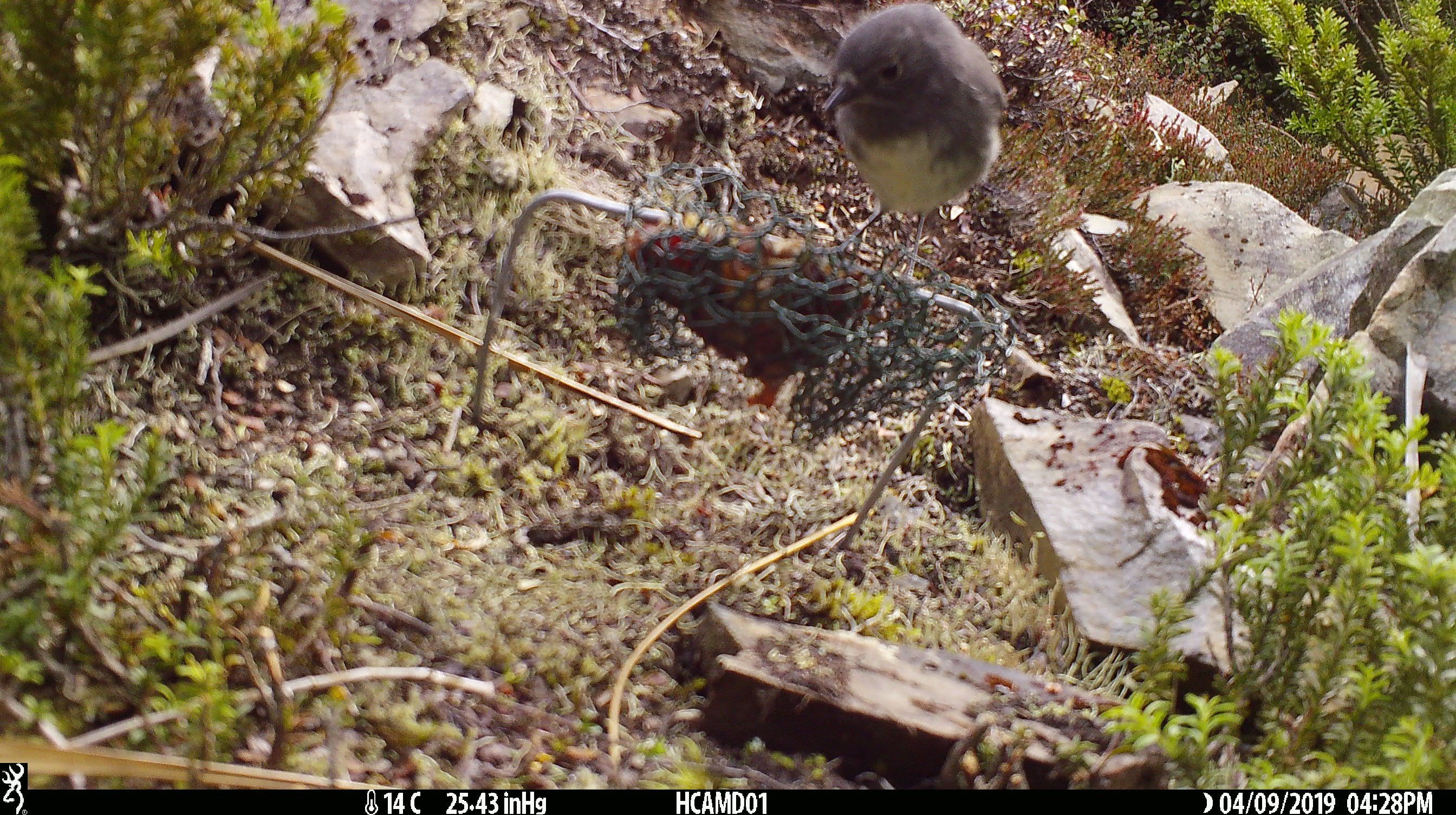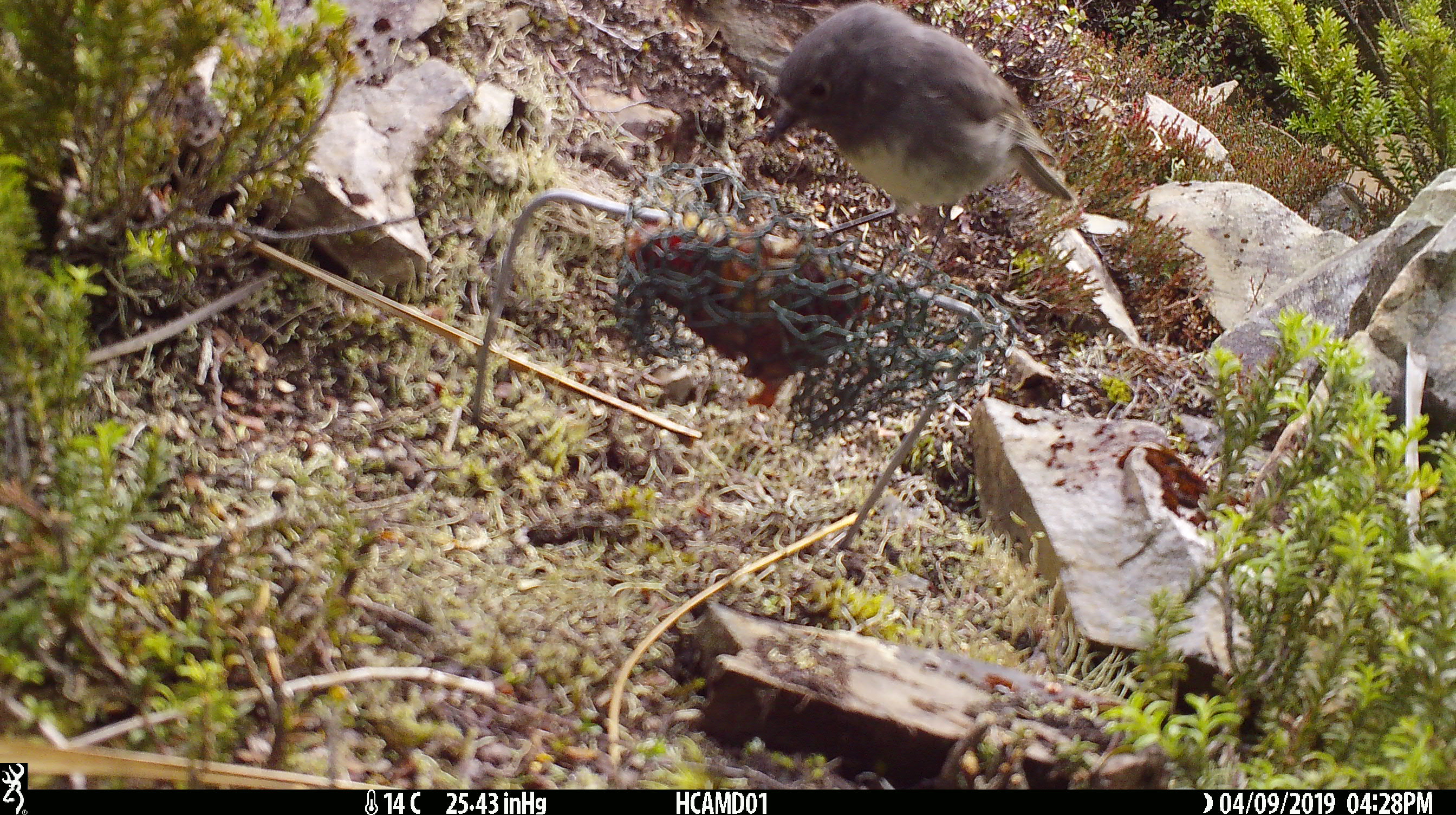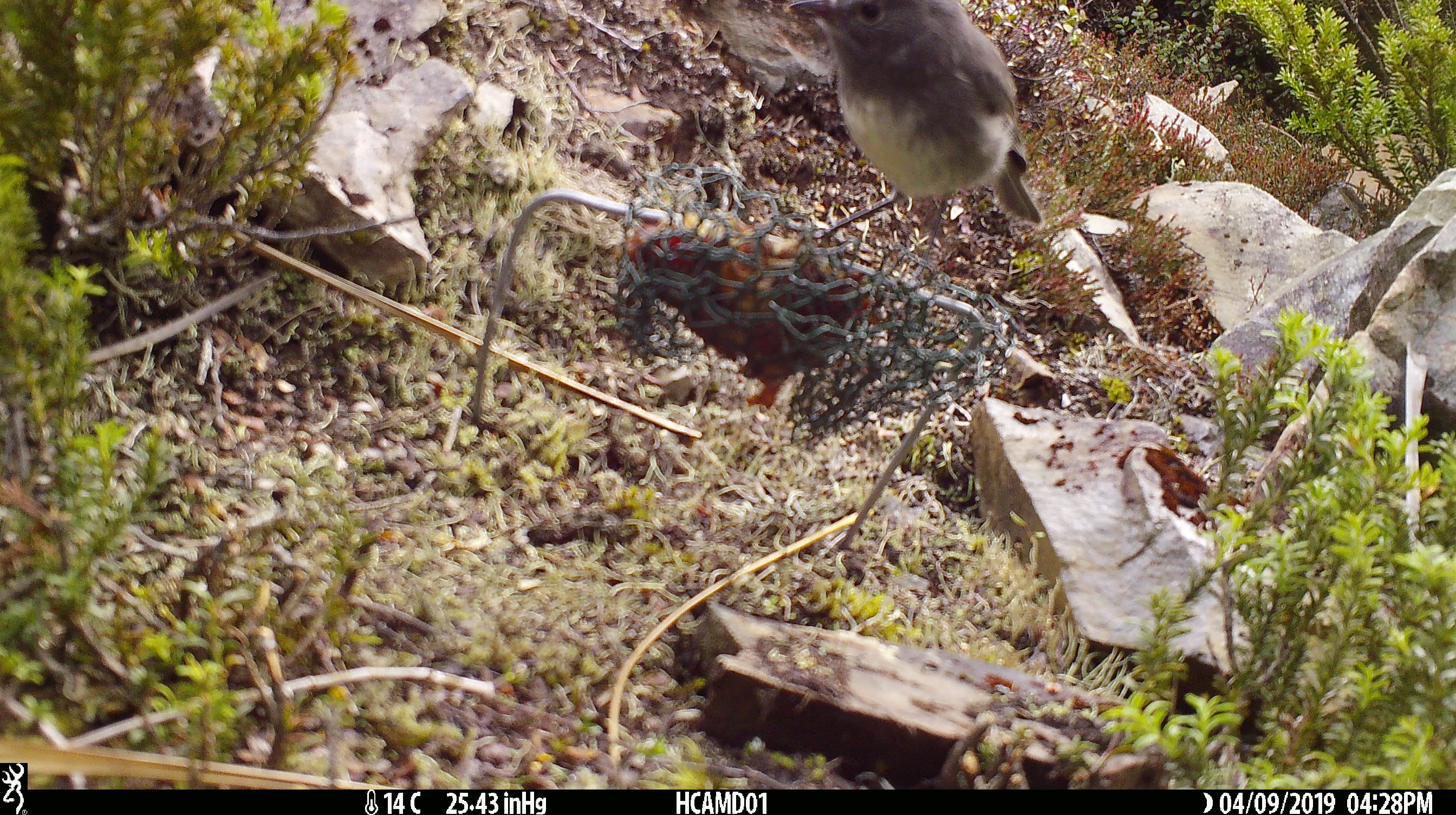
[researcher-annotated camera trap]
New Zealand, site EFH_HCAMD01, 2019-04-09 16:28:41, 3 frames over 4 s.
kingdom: Animalia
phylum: Chordata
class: Aves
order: Passeriformes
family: Petroicidae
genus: Petroica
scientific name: Petroica australis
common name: new zealand robin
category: robin